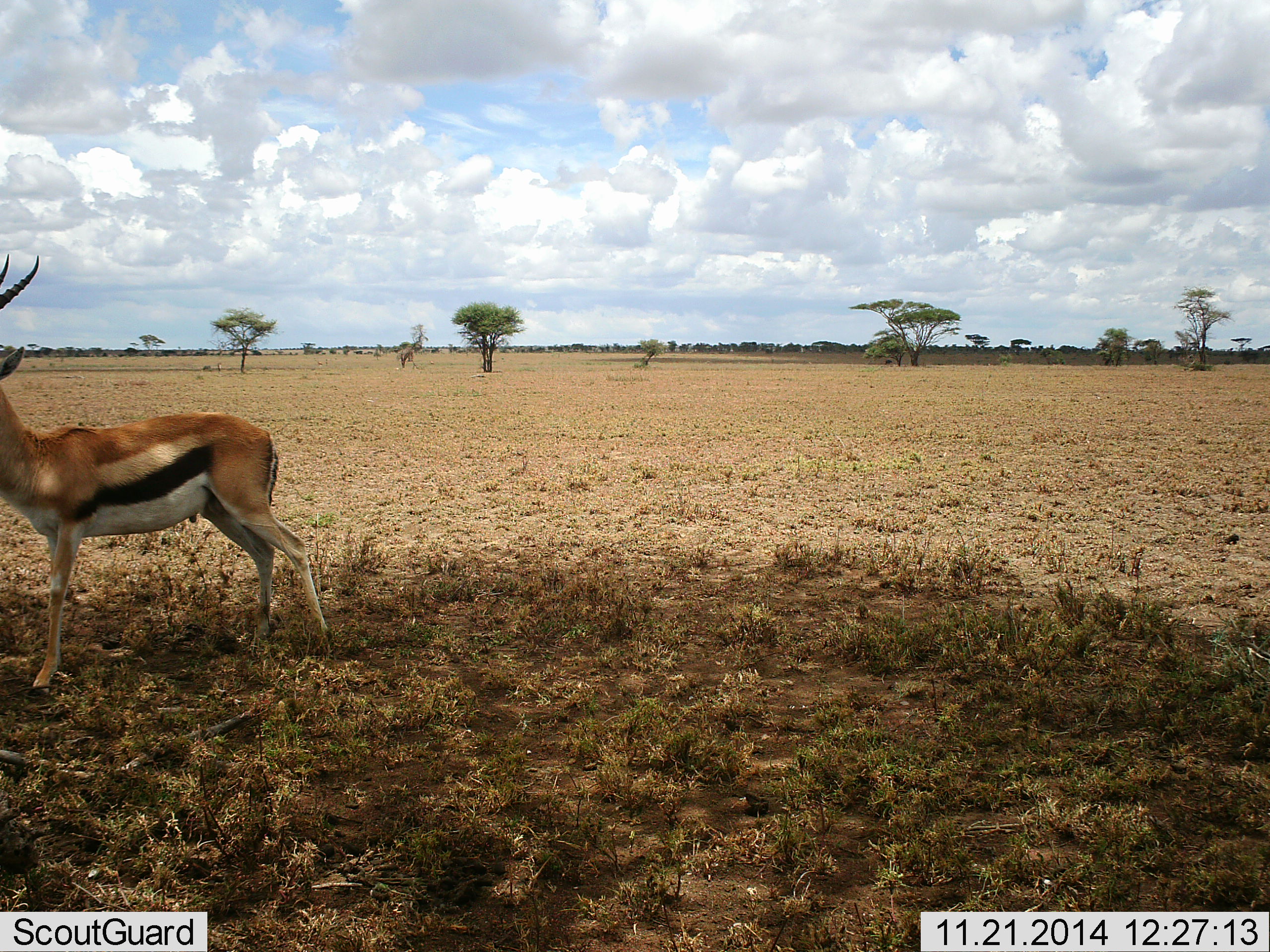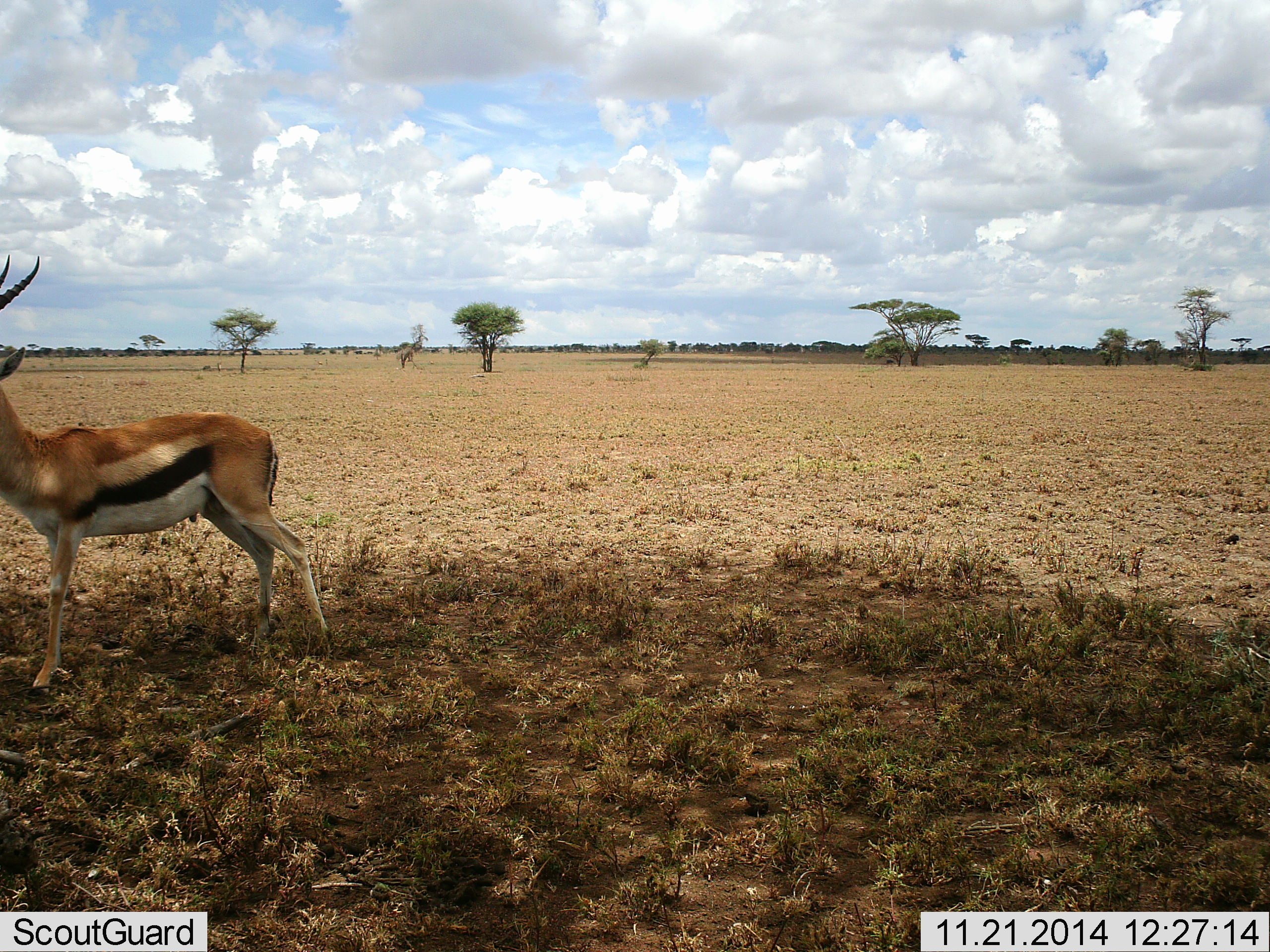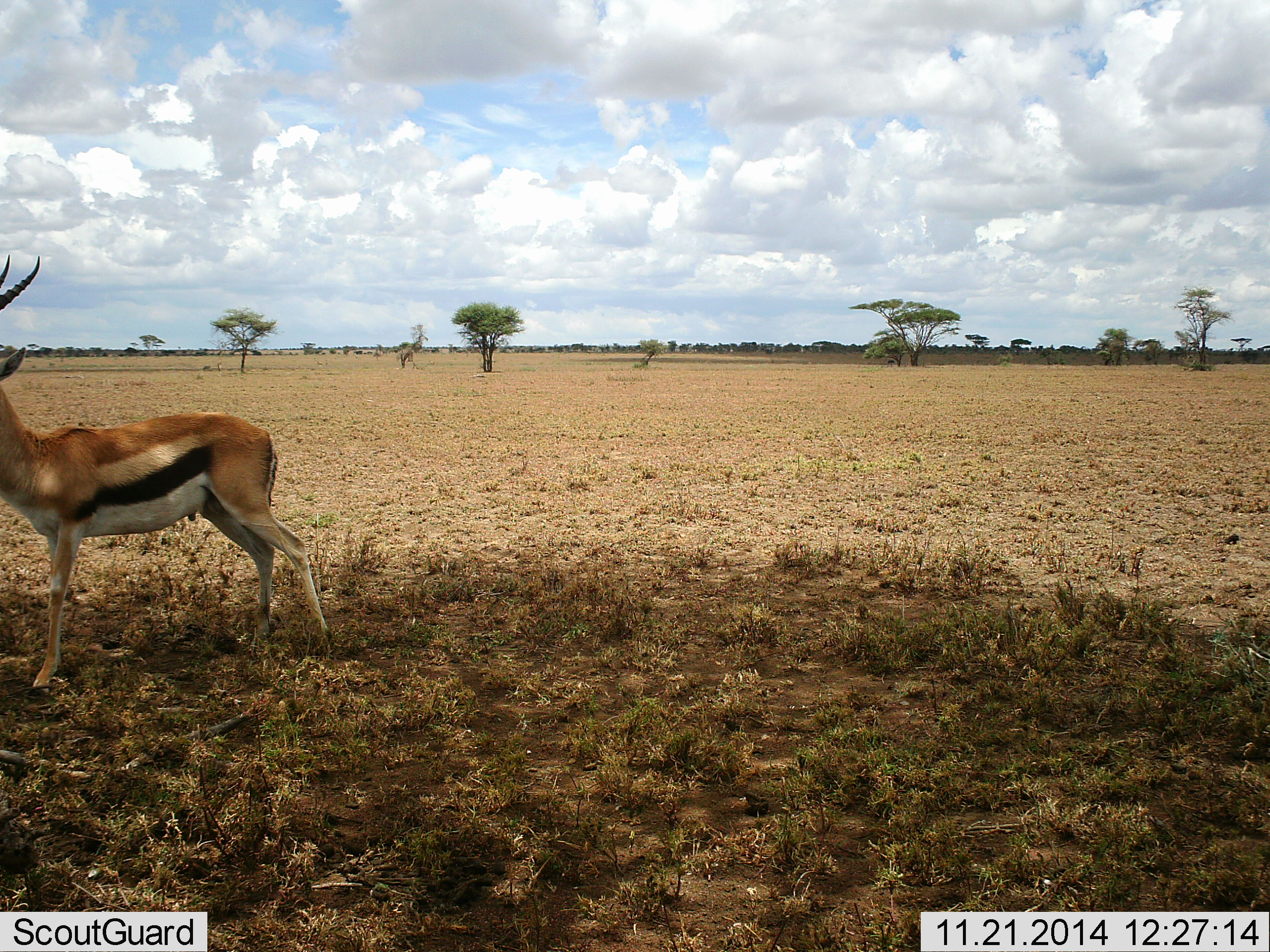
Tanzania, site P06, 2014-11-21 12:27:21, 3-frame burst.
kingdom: Animalia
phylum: Chordata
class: Mammalia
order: Artiodactyla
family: Bovidae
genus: Eudorcas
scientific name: Eudorcas thomsonii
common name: thomson's gazelle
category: gazellethomsons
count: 1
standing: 100%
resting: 0%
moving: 10%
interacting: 0%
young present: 0%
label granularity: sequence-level